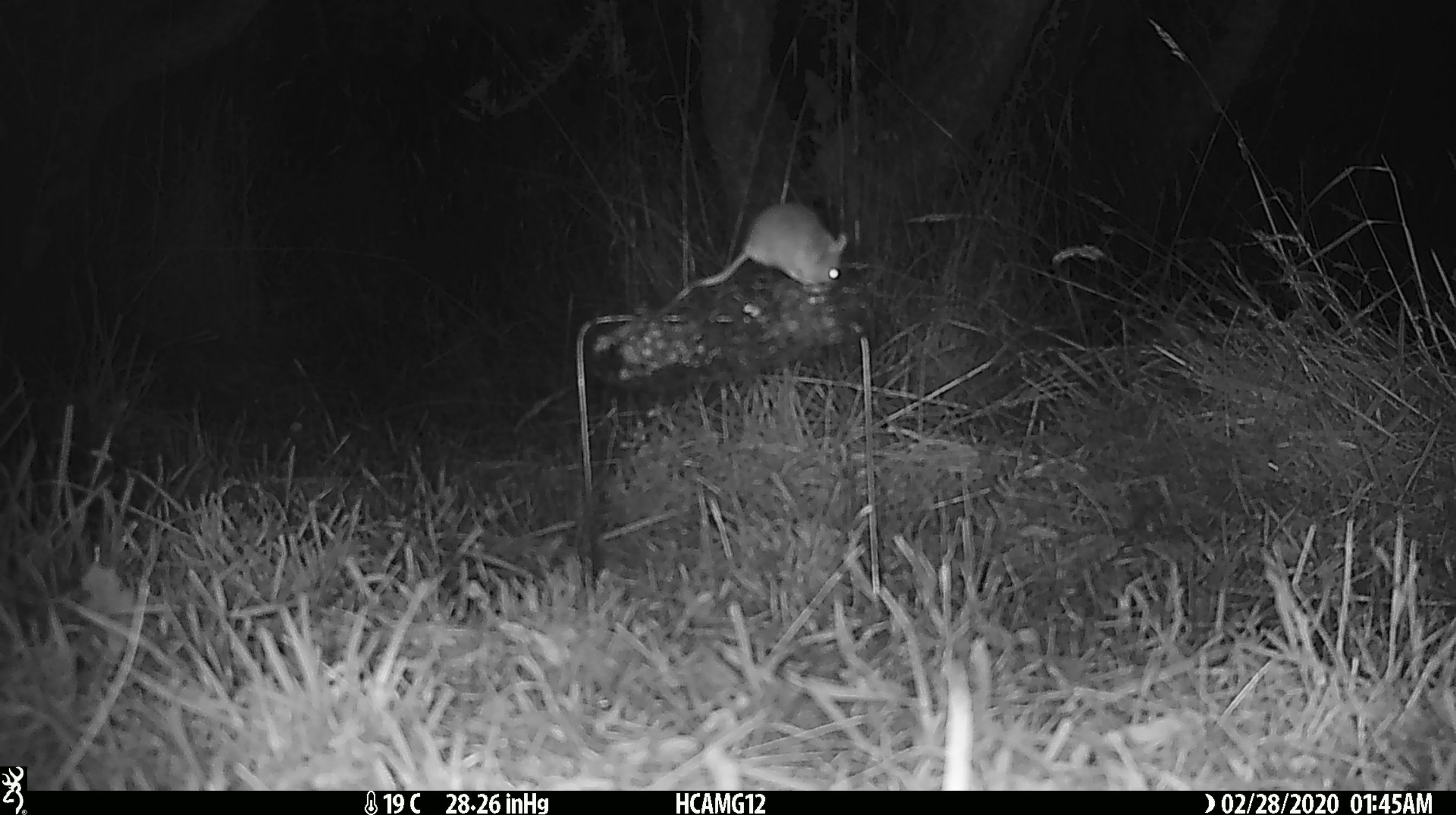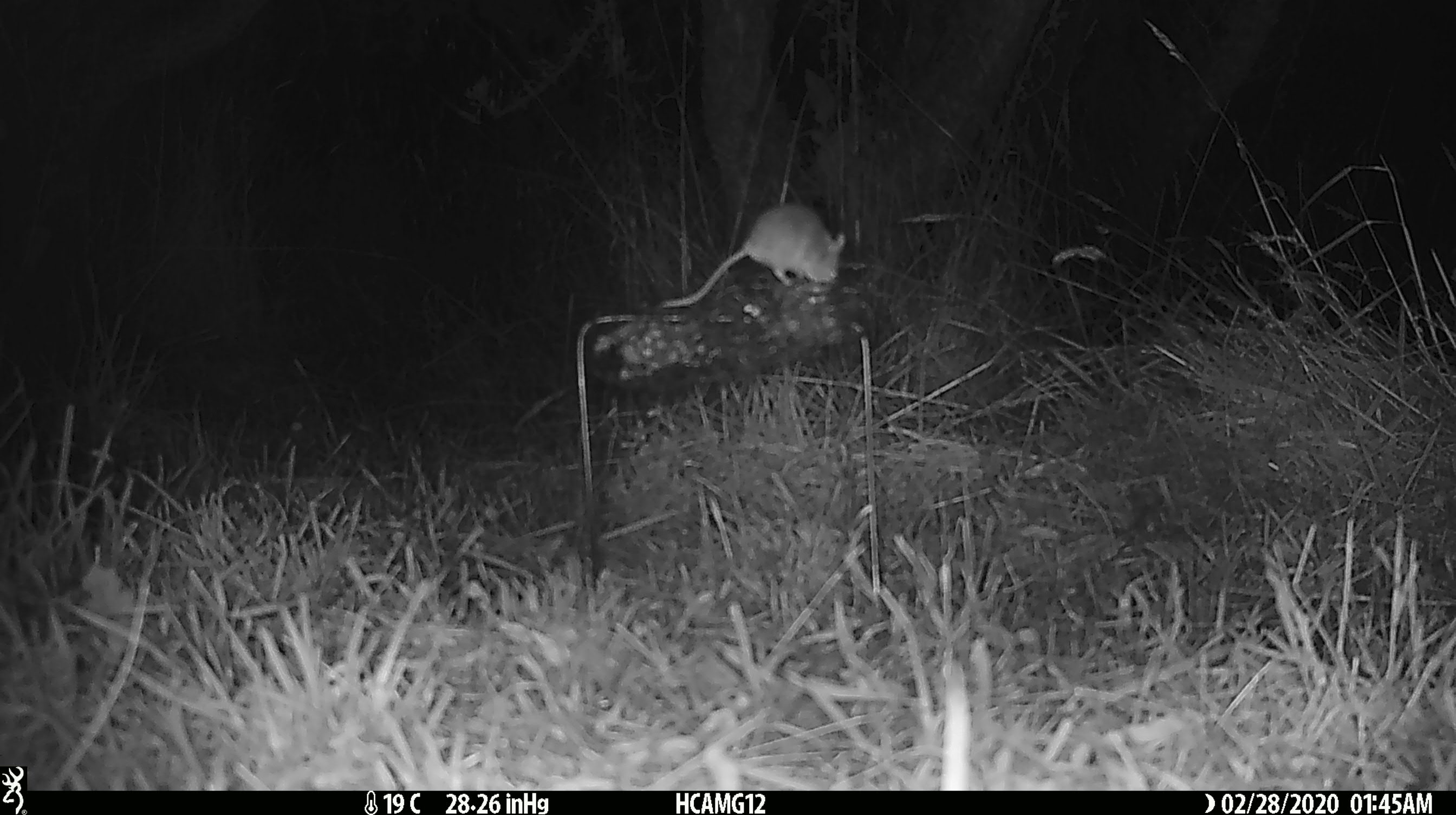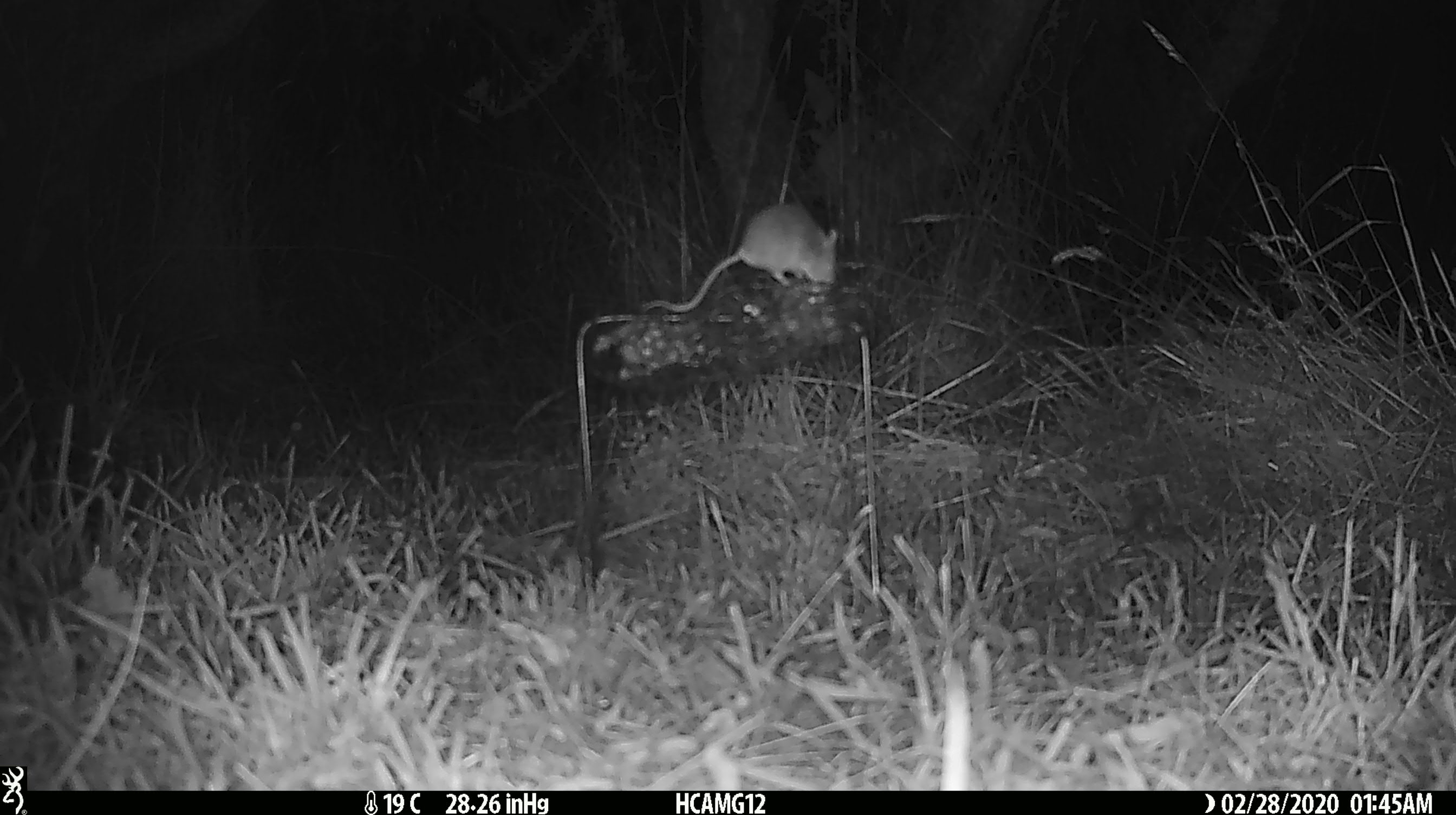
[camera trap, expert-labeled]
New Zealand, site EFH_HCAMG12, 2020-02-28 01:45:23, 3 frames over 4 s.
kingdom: Animalia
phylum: Chordata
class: Mammalia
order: Rodentia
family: Muridae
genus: Mus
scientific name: Mus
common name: mouse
Mouse (Mus).